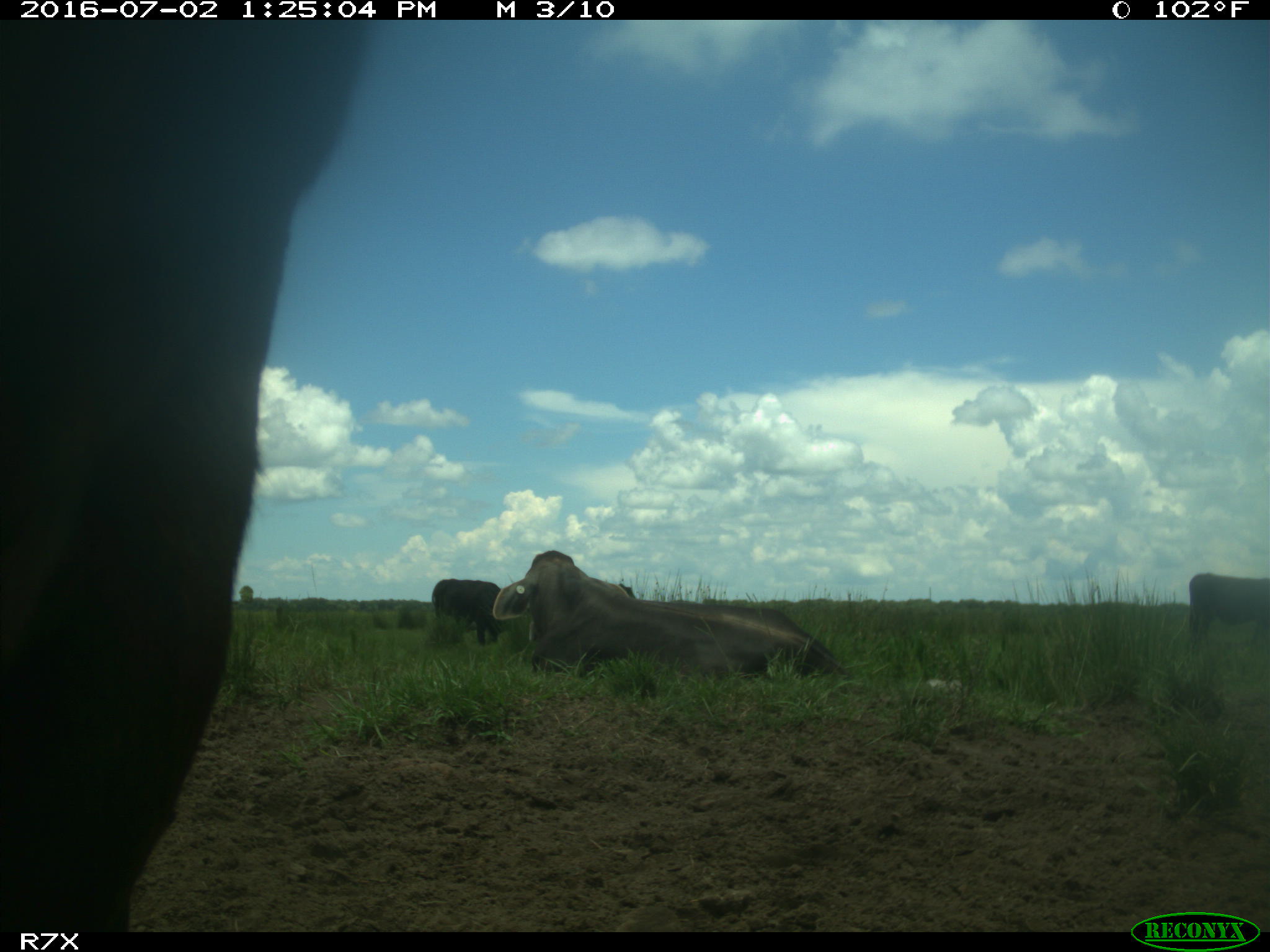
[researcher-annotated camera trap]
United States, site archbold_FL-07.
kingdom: Animalia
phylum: Chordata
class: Mammalia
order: Artiodactyla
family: Bovidae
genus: Bos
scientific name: Bos taurus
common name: domestic cow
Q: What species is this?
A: Bos taurus (domestic cow).